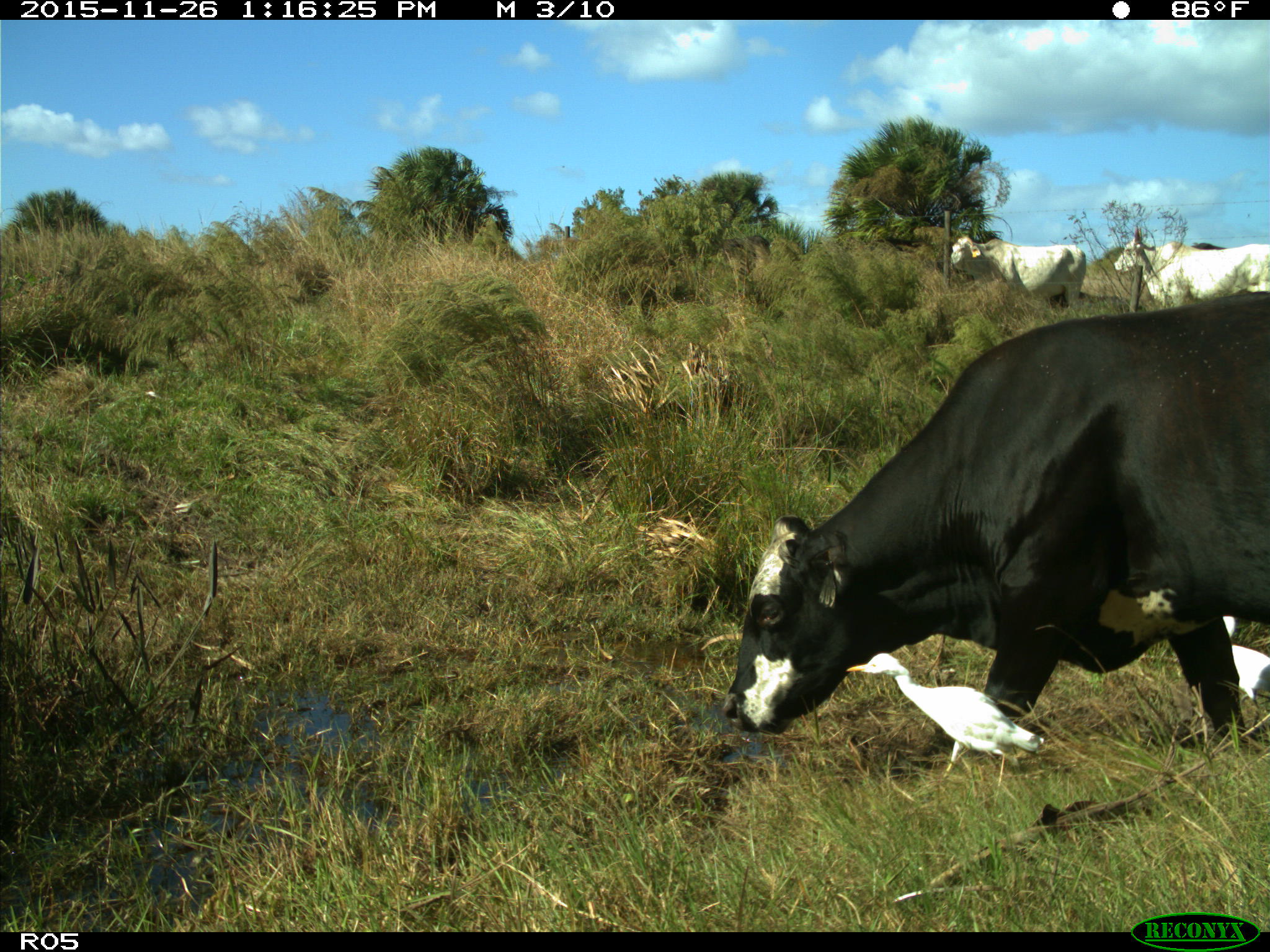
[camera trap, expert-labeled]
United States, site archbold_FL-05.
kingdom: Animalia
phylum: Chordata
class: Mammalia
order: Artiodactyla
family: Bovidae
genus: Bos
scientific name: Bos taurus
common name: domestic cow